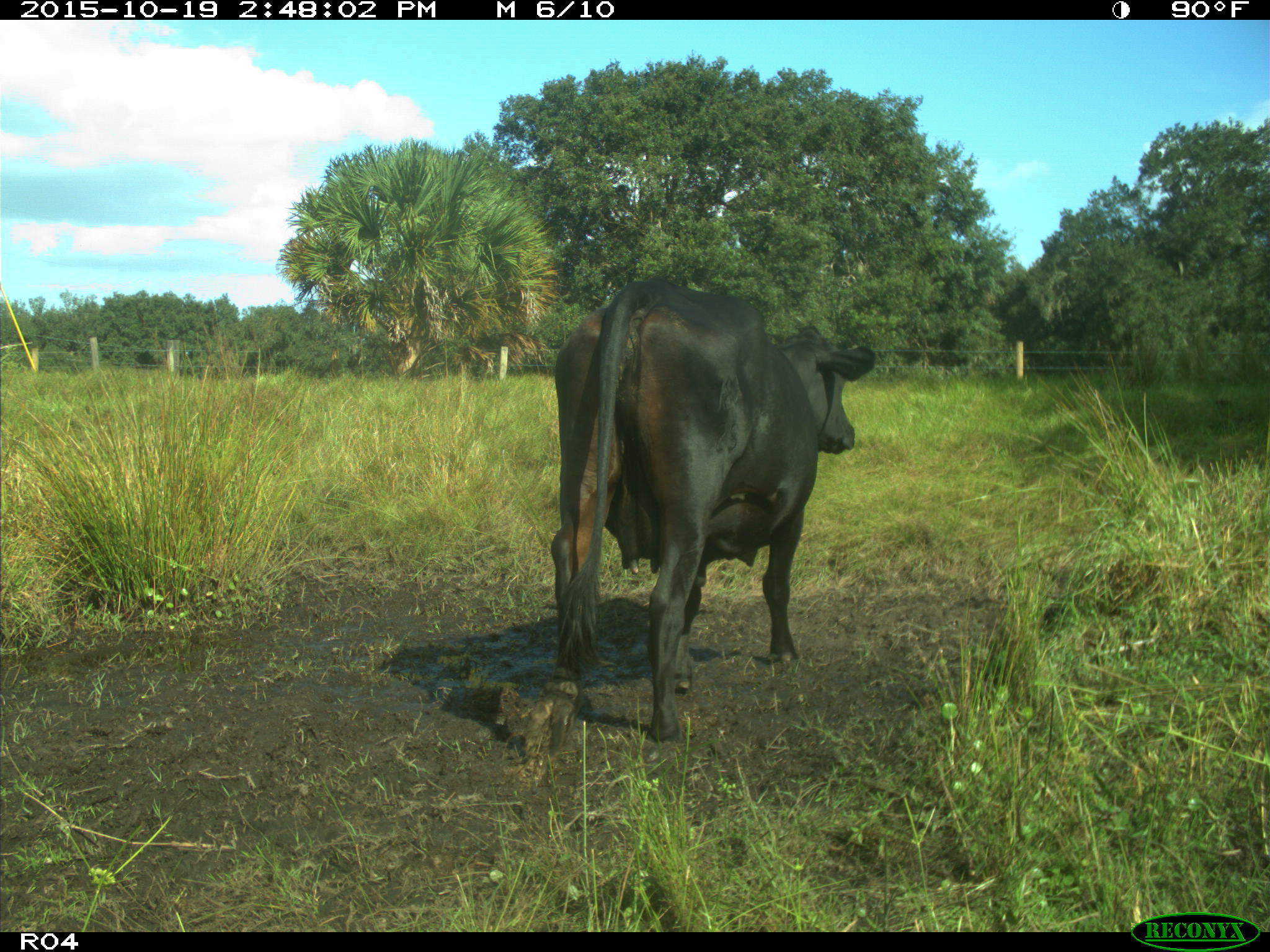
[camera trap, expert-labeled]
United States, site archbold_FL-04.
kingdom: Animalia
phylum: Chordata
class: Mammalia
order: Artiodactyla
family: Bovidae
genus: Bos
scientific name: Bos taurus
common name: domestic cow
Bos taurus (domestic cow).